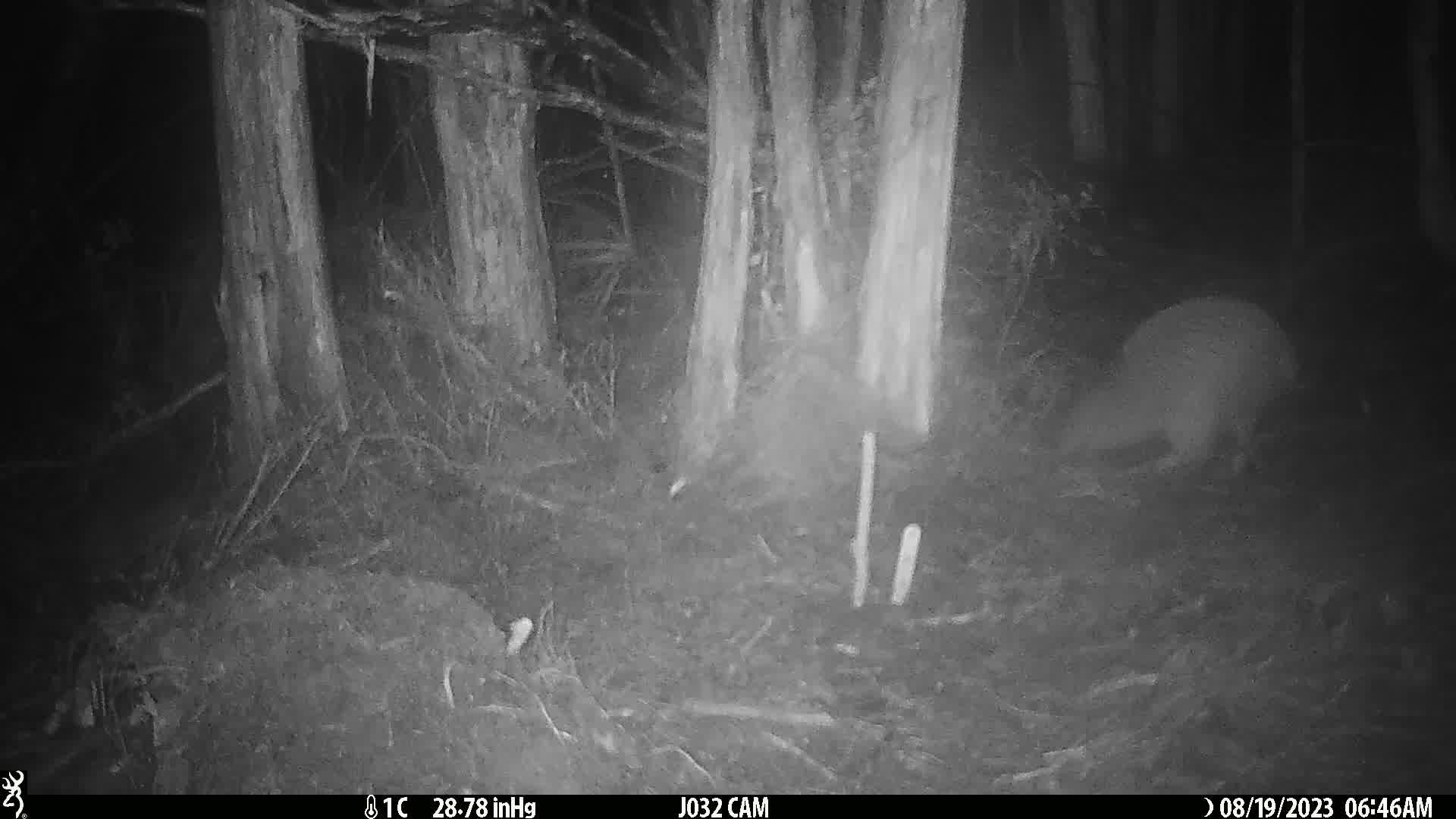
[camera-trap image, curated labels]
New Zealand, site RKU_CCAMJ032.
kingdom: Animalia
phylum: Chordata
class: Aves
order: Apterygiformes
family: Apterygidae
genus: Apteryx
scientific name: Apteryx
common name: kiwi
Kiwi (Apteryx).